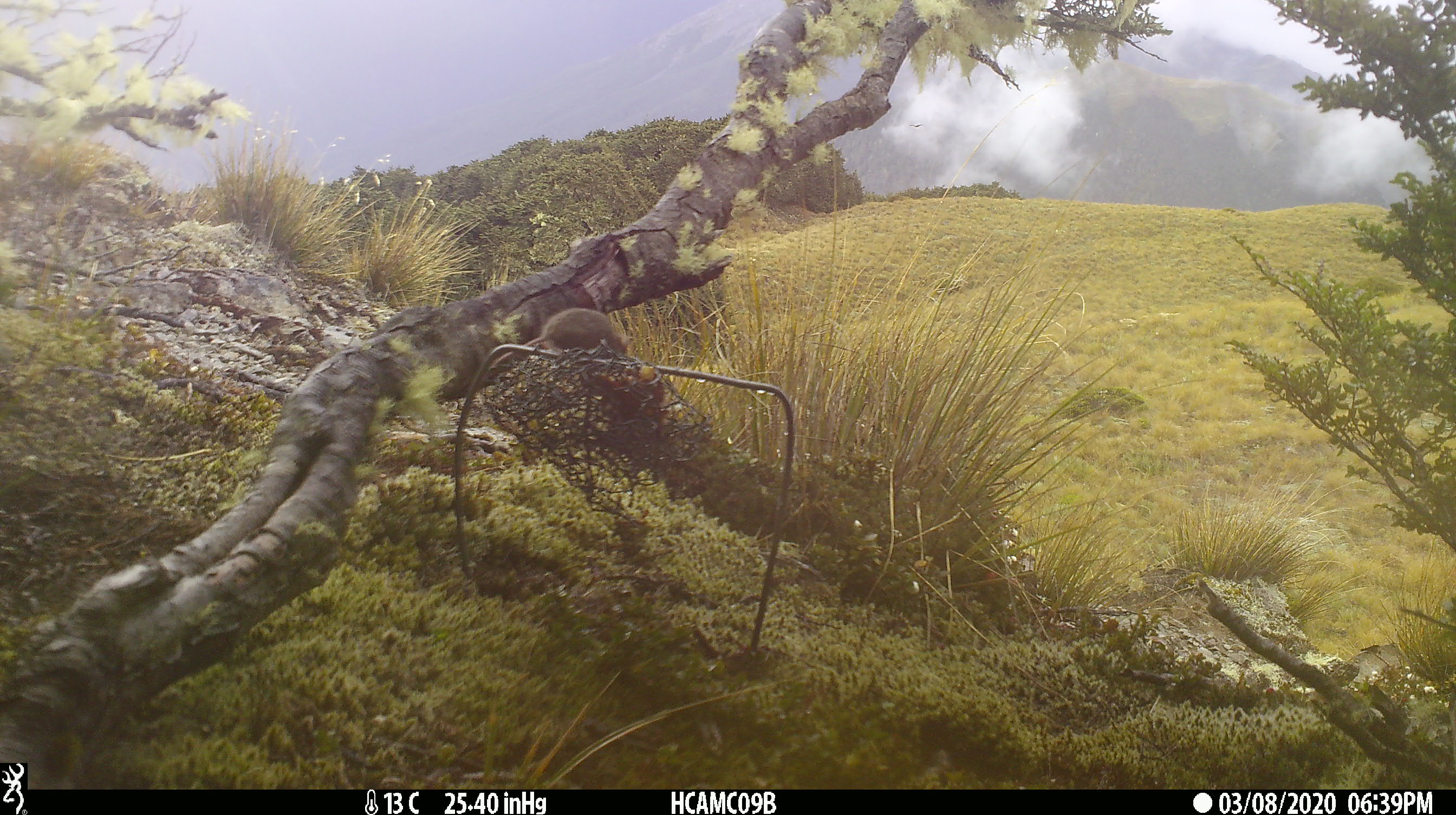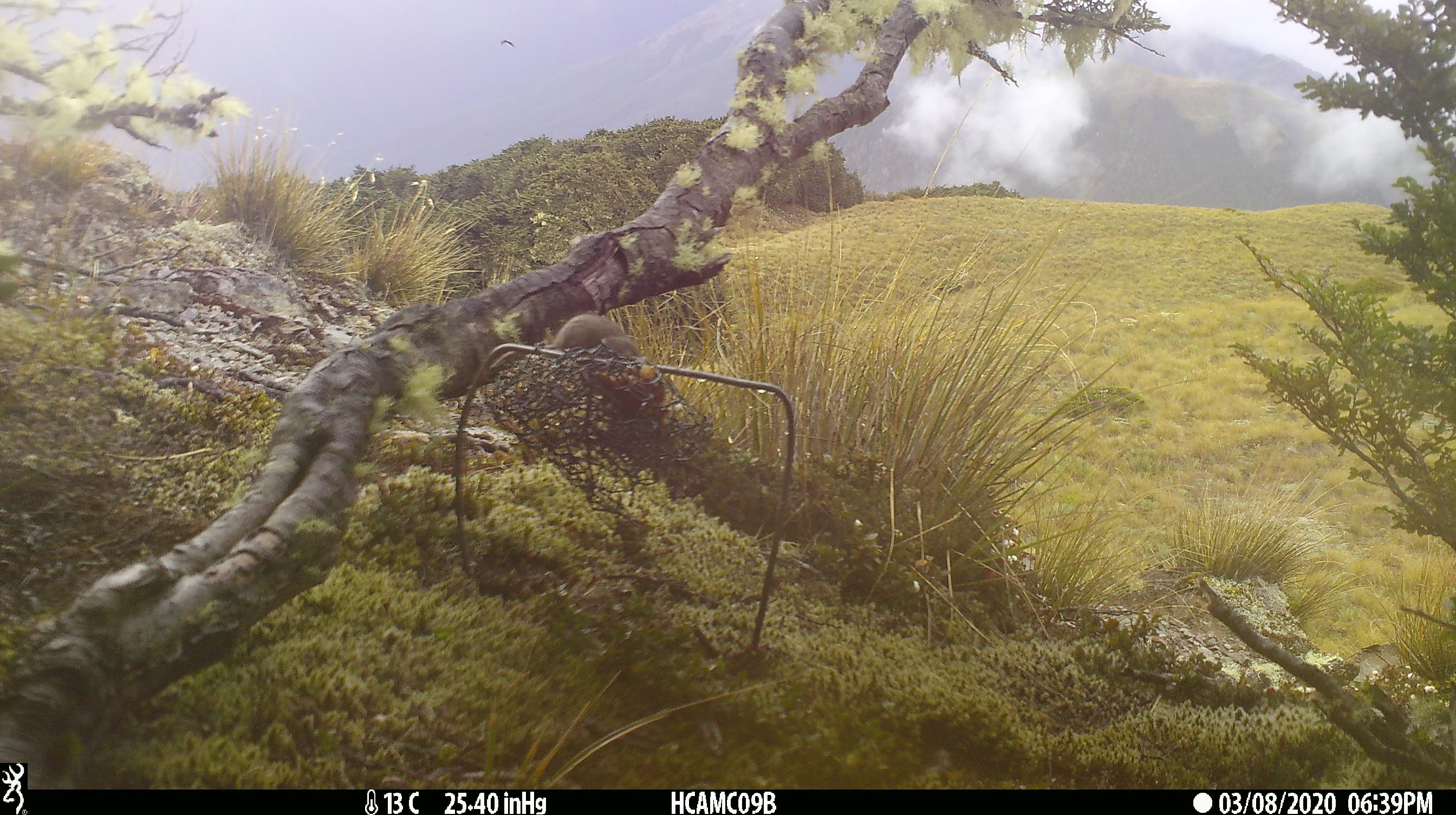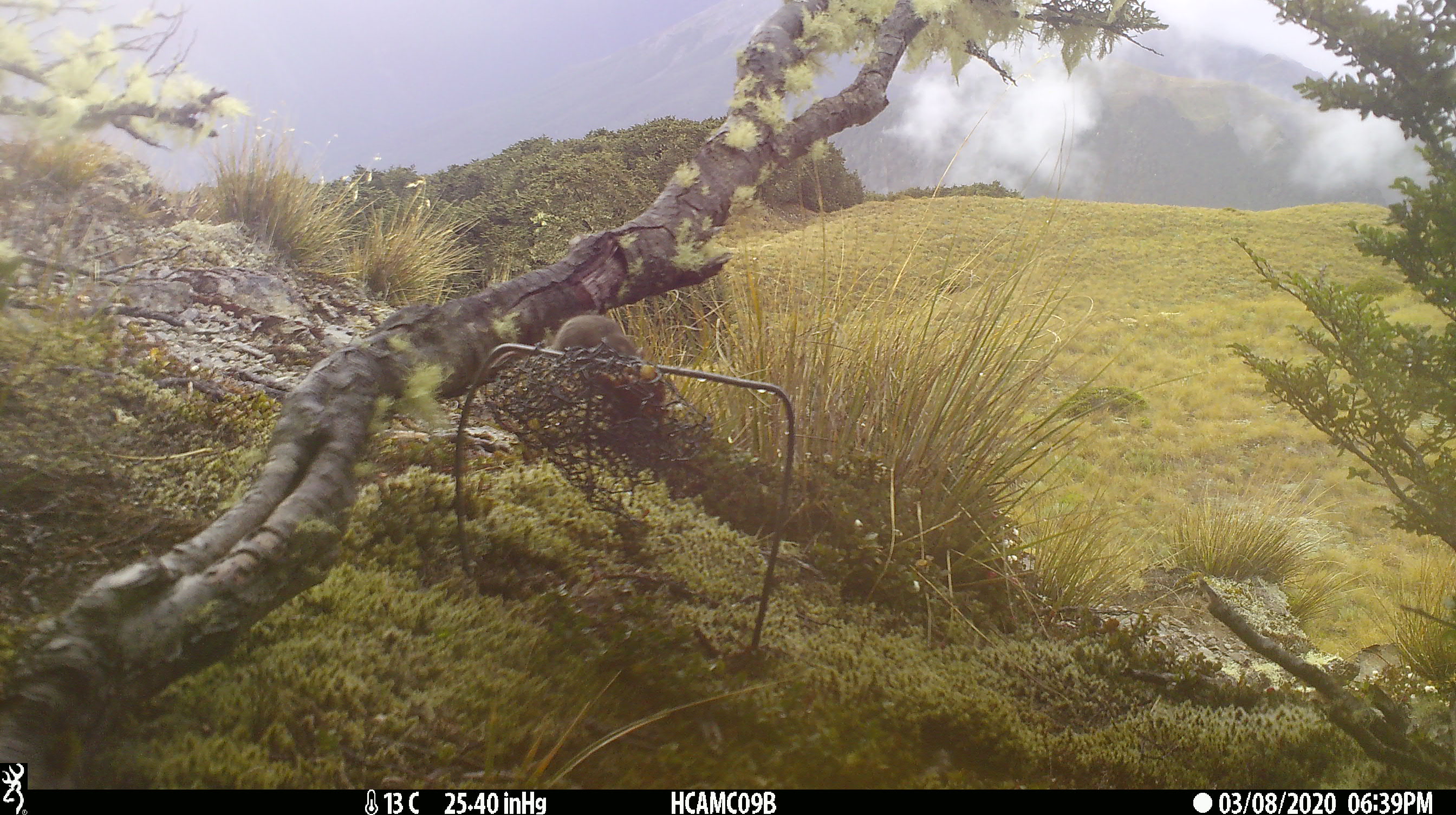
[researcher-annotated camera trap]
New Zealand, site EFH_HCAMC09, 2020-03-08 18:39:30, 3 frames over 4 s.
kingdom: Animalia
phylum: Chordata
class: Mammalia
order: Rodentia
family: Muridae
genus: Mus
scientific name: Mus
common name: mouse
Mouse (Mus).